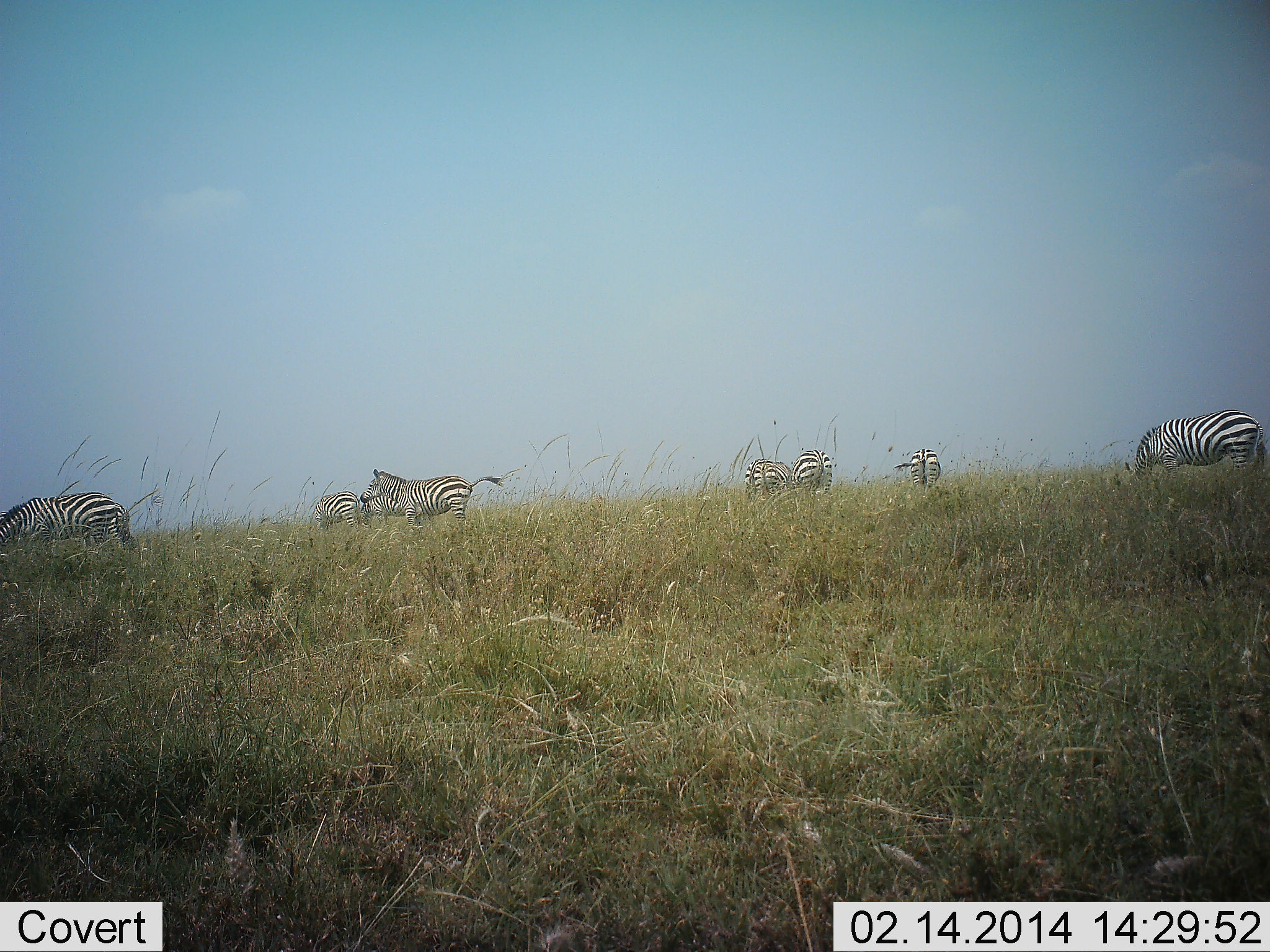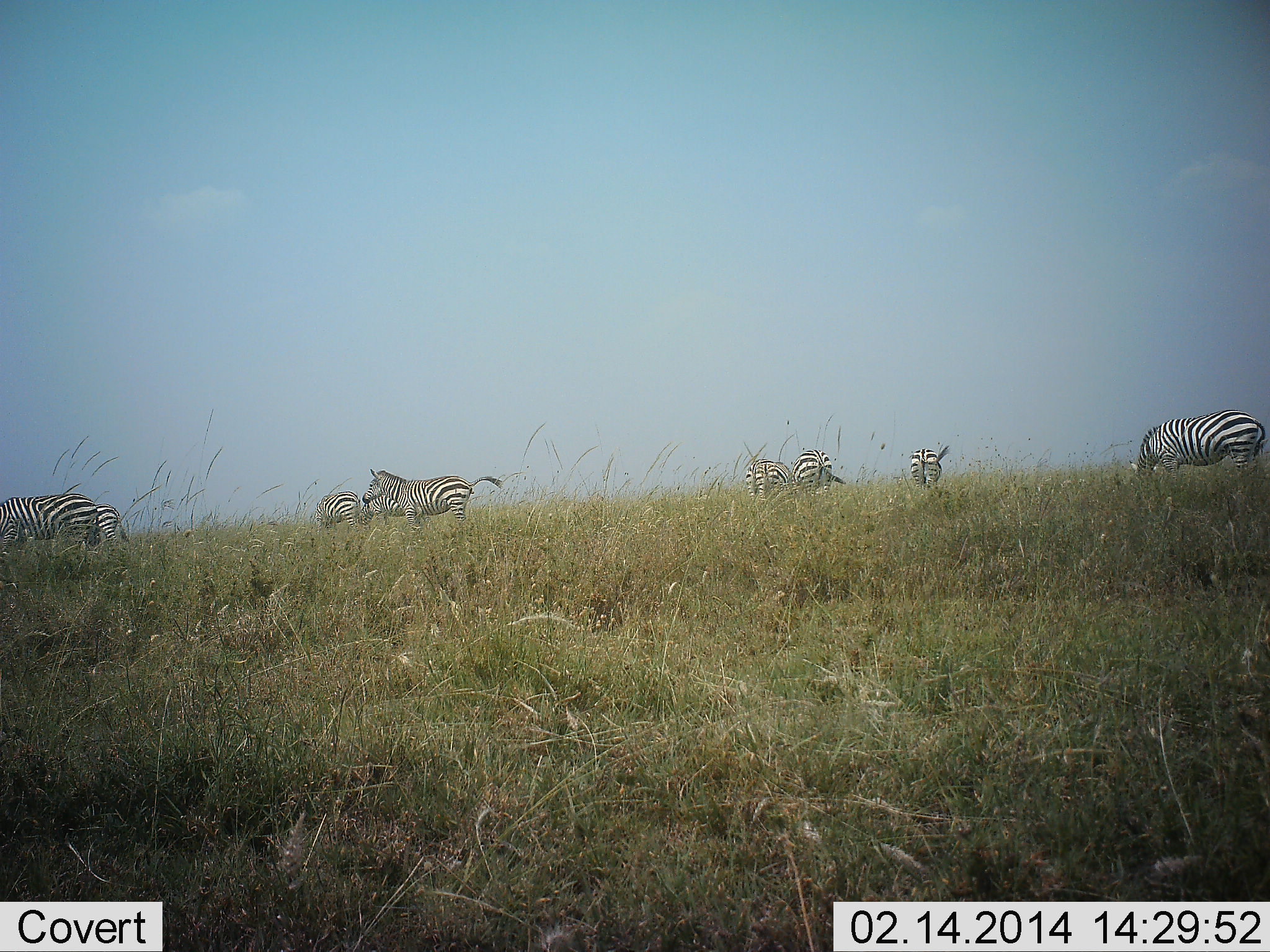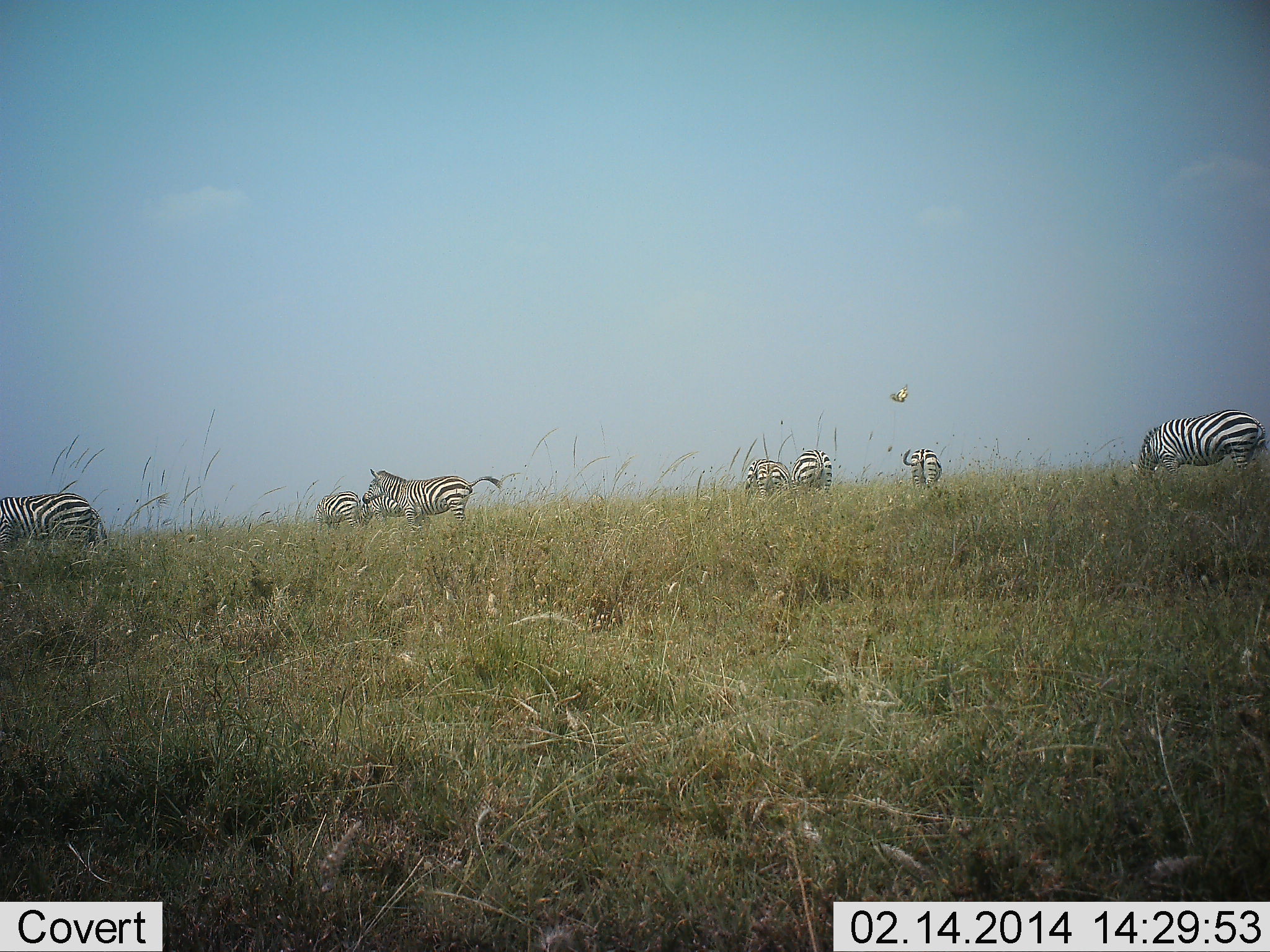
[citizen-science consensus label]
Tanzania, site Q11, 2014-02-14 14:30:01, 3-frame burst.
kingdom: Animalia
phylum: Chordata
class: Mammalia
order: Perissodactyla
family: Equidae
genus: Equus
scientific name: Equus quagga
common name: plains zebra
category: zebra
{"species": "zebra (plains zebra) (Equus quagga)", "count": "8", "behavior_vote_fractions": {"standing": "60%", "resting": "0%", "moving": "7%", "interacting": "0%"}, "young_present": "0%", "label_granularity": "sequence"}